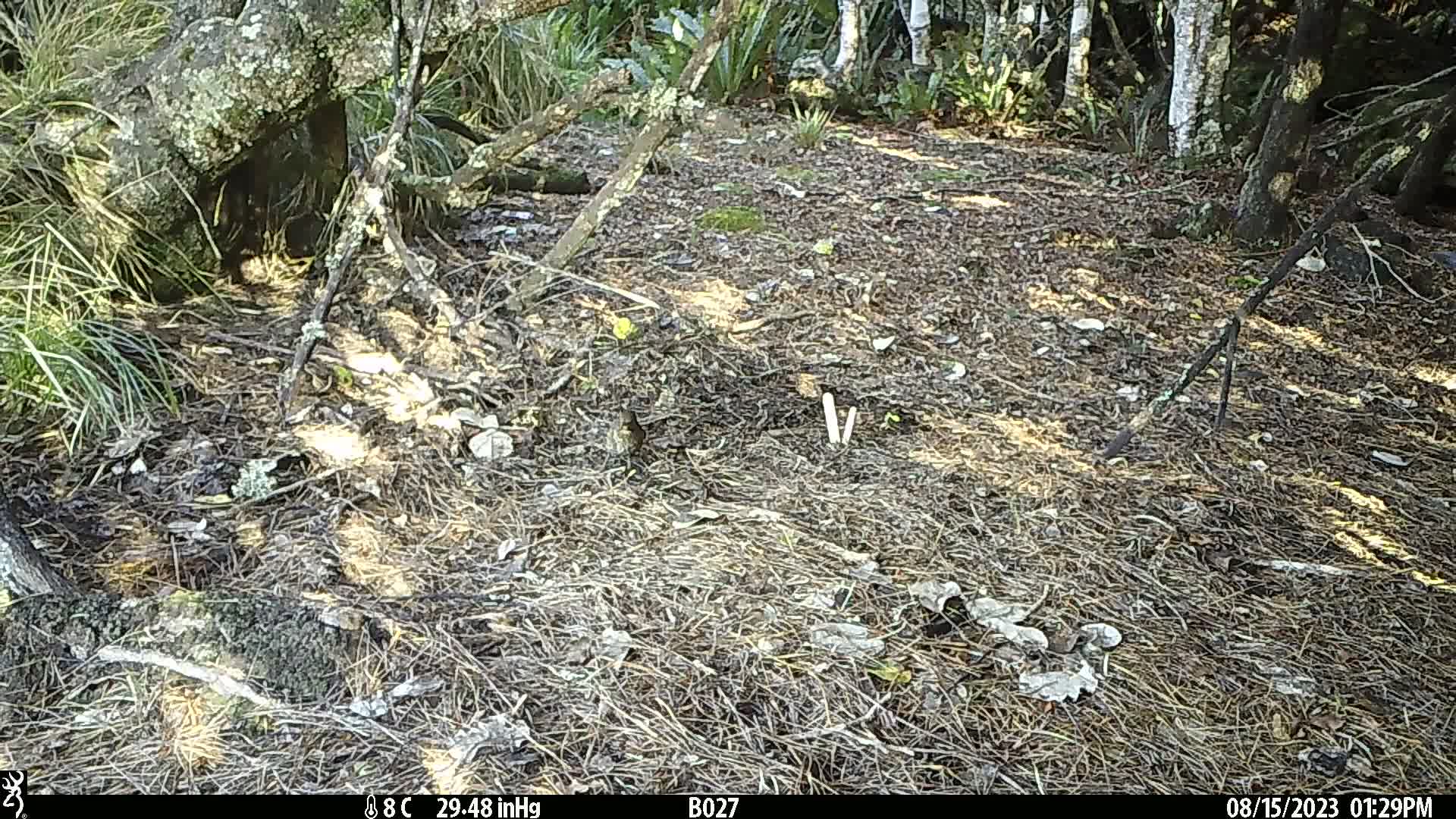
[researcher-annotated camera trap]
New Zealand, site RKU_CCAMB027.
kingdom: Animalia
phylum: Chordata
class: Aves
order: Passeriformes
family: Turdidae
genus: Turdus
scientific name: Turdus merula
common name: eurasian blackbird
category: blackbird